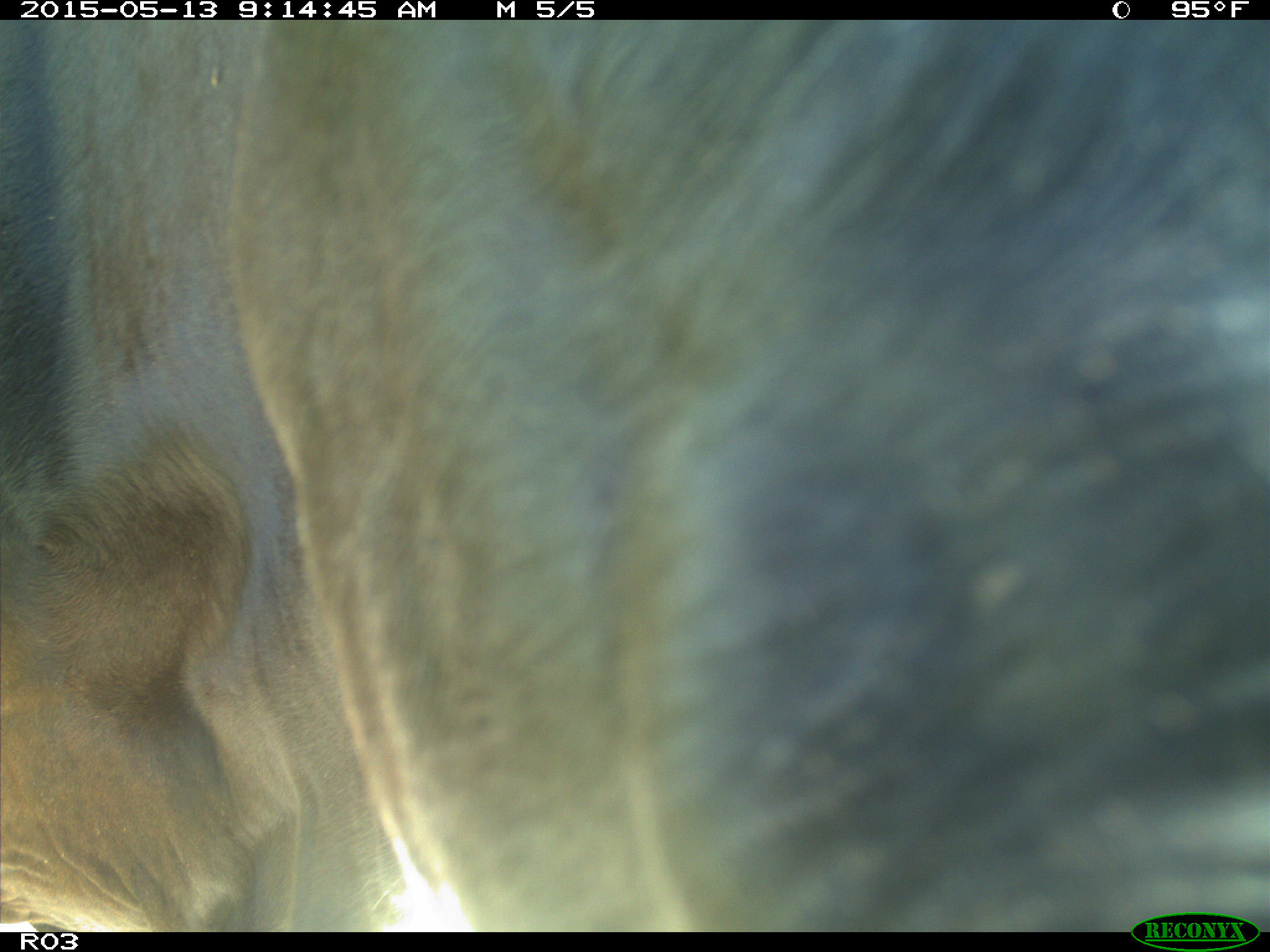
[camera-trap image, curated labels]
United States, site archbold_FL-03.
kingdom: Animalia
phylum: Chordata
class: Mammalia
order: Artiodactyla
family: Bovidae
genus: Bos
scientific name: Bos taurus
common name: domestic cow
Bos taurus (domestic cow).